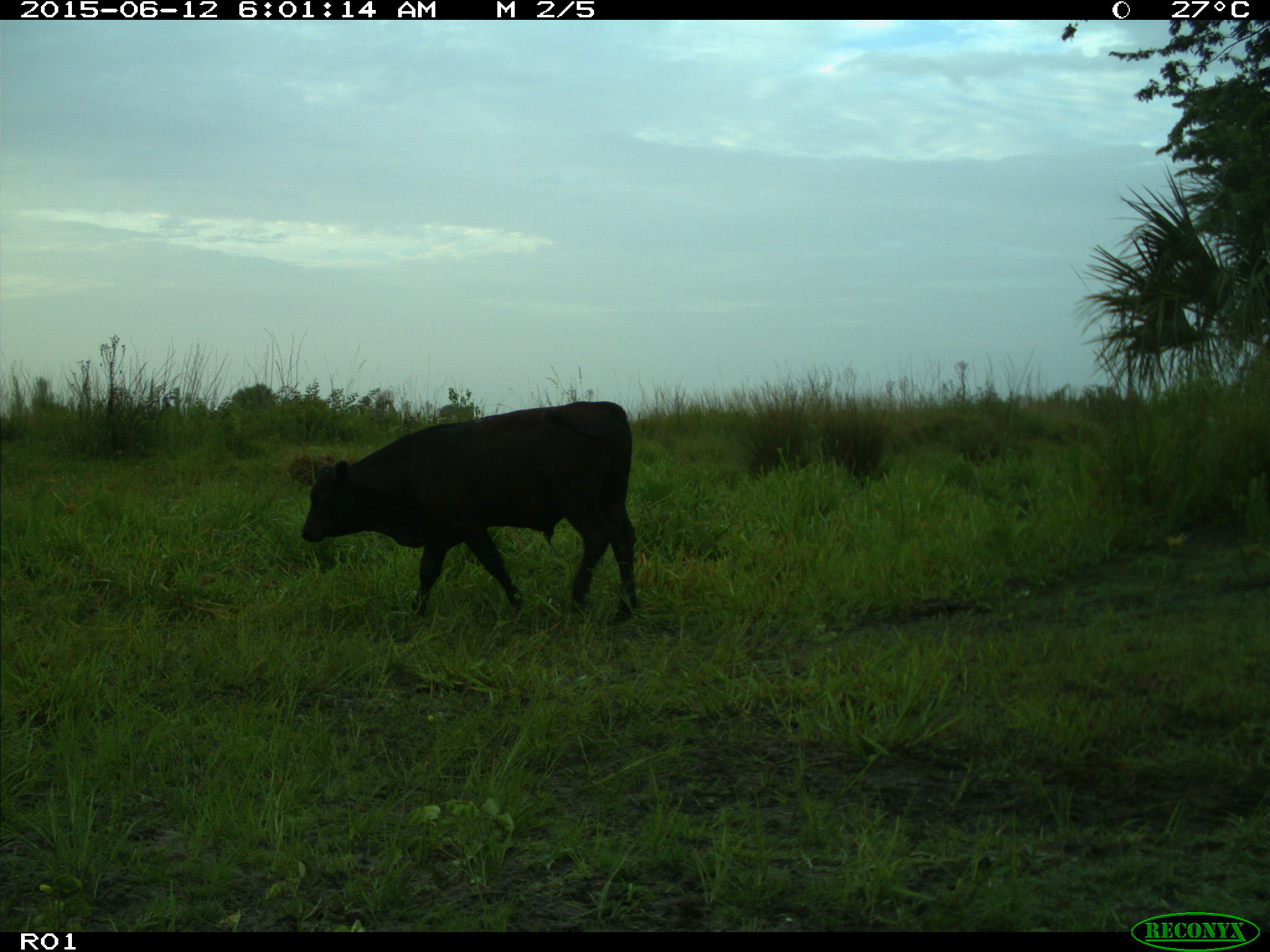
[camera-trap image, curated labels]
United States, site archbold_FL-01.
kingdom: Animalia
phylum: Chordata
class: Mammalia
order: Artiodactyla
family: Bovidae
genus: Bos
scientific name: Bos taurus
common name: domestic cow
Bos taurus (domestic cow).